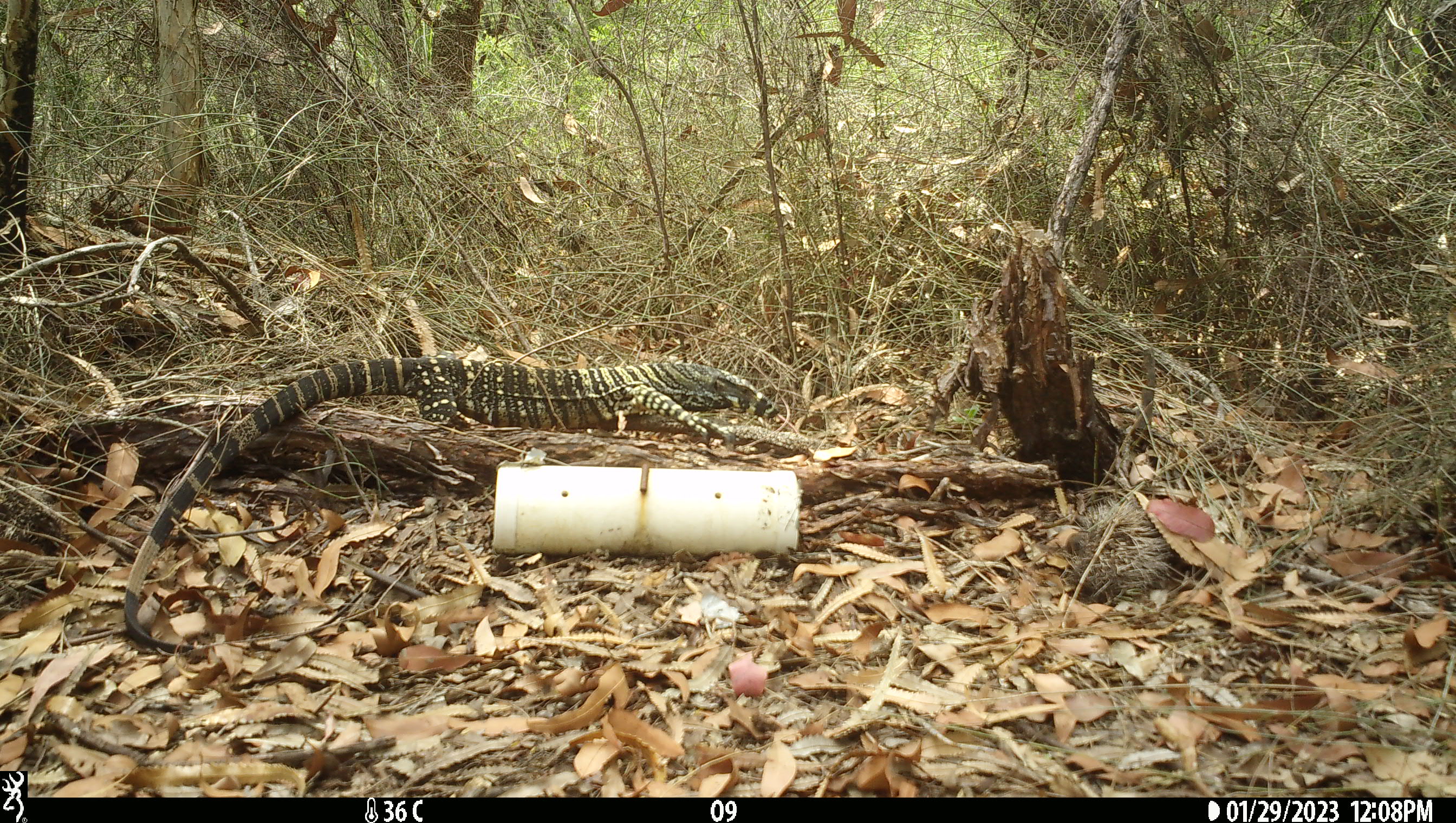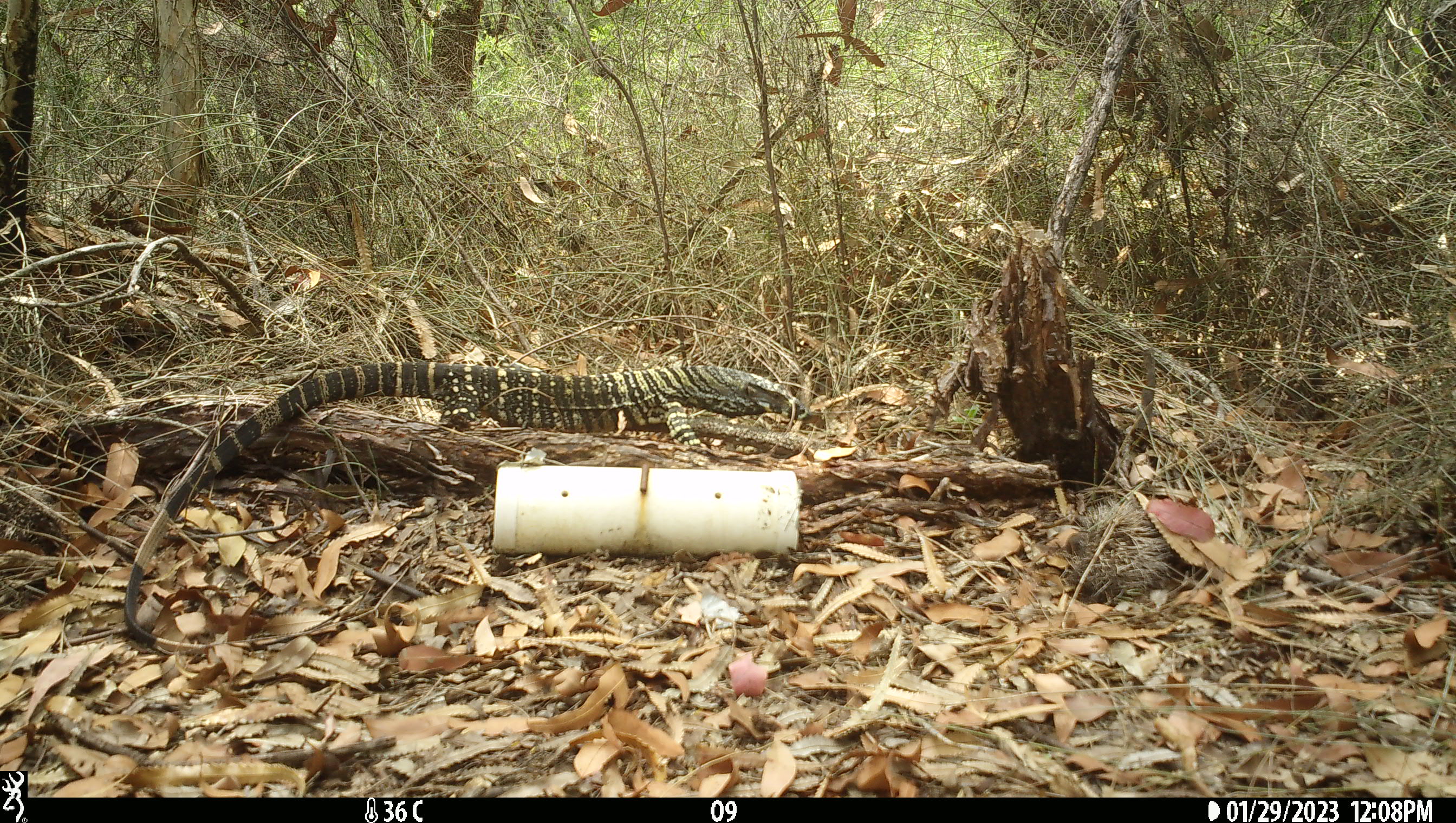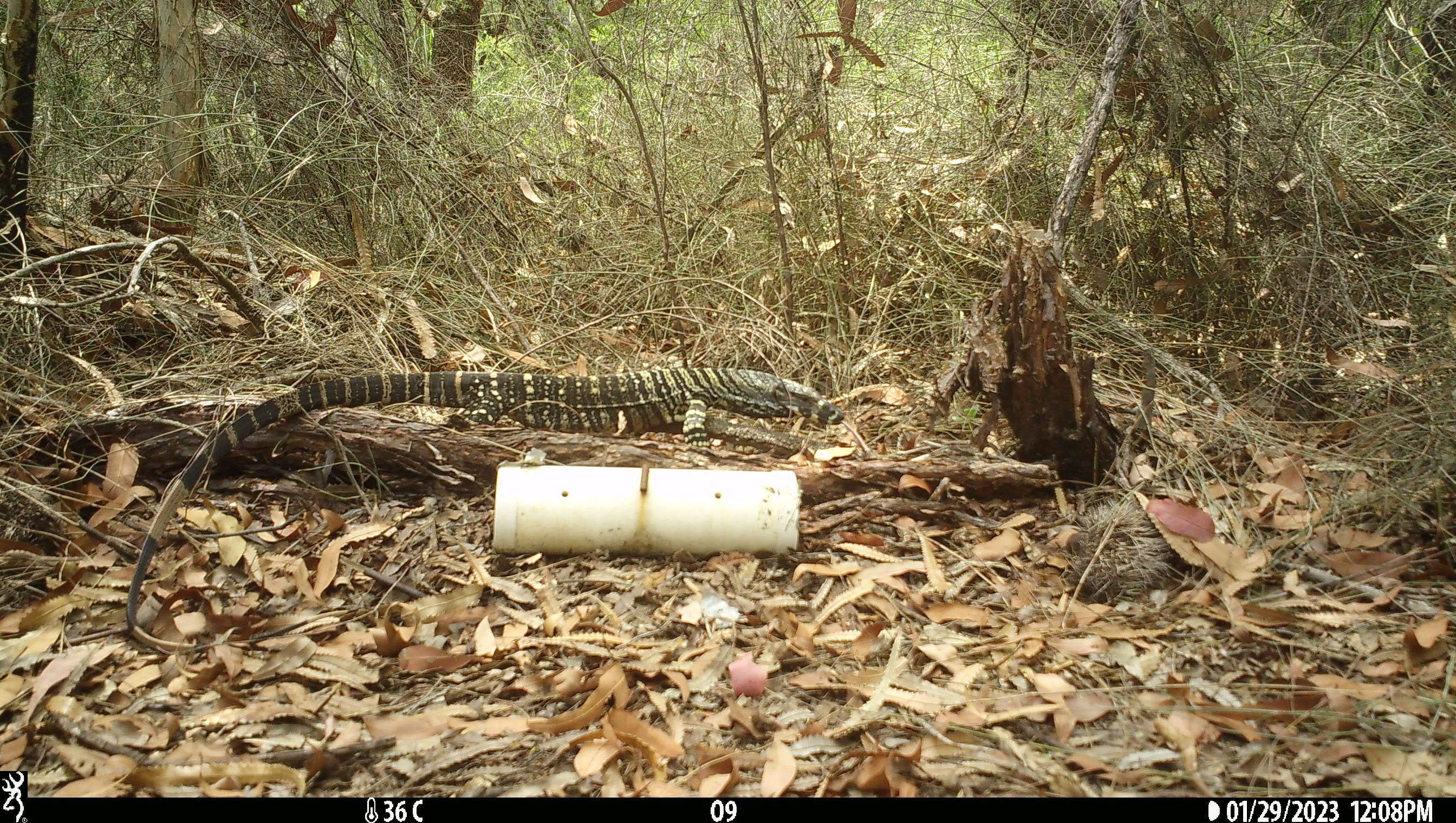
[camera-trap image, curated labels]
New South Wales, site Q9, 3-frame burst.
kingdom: Animalia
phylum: Chordata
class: Reptilia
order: Squamata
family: Varanidae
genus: Varanus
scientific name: Varanus varius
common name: lace monitor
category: goanna